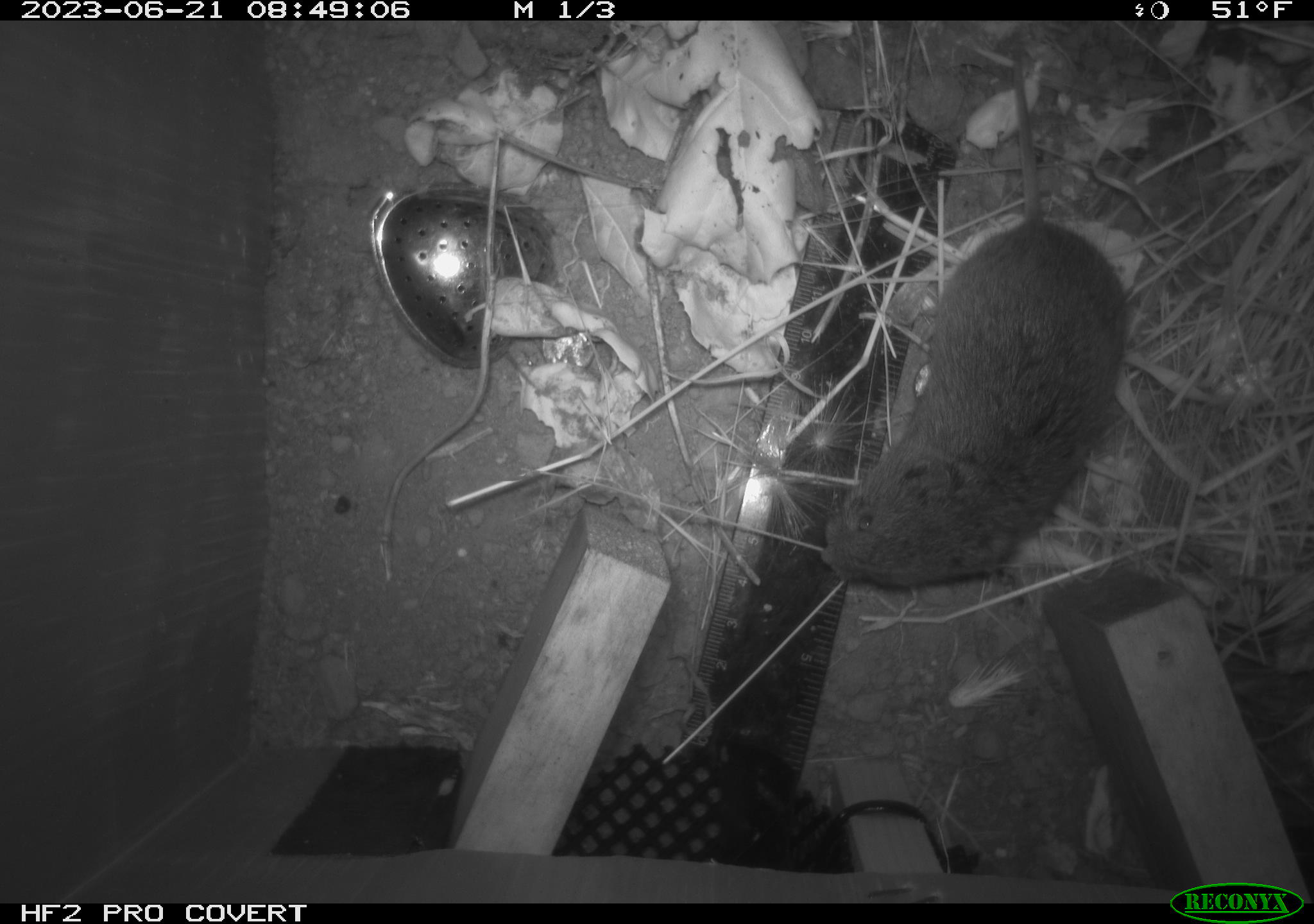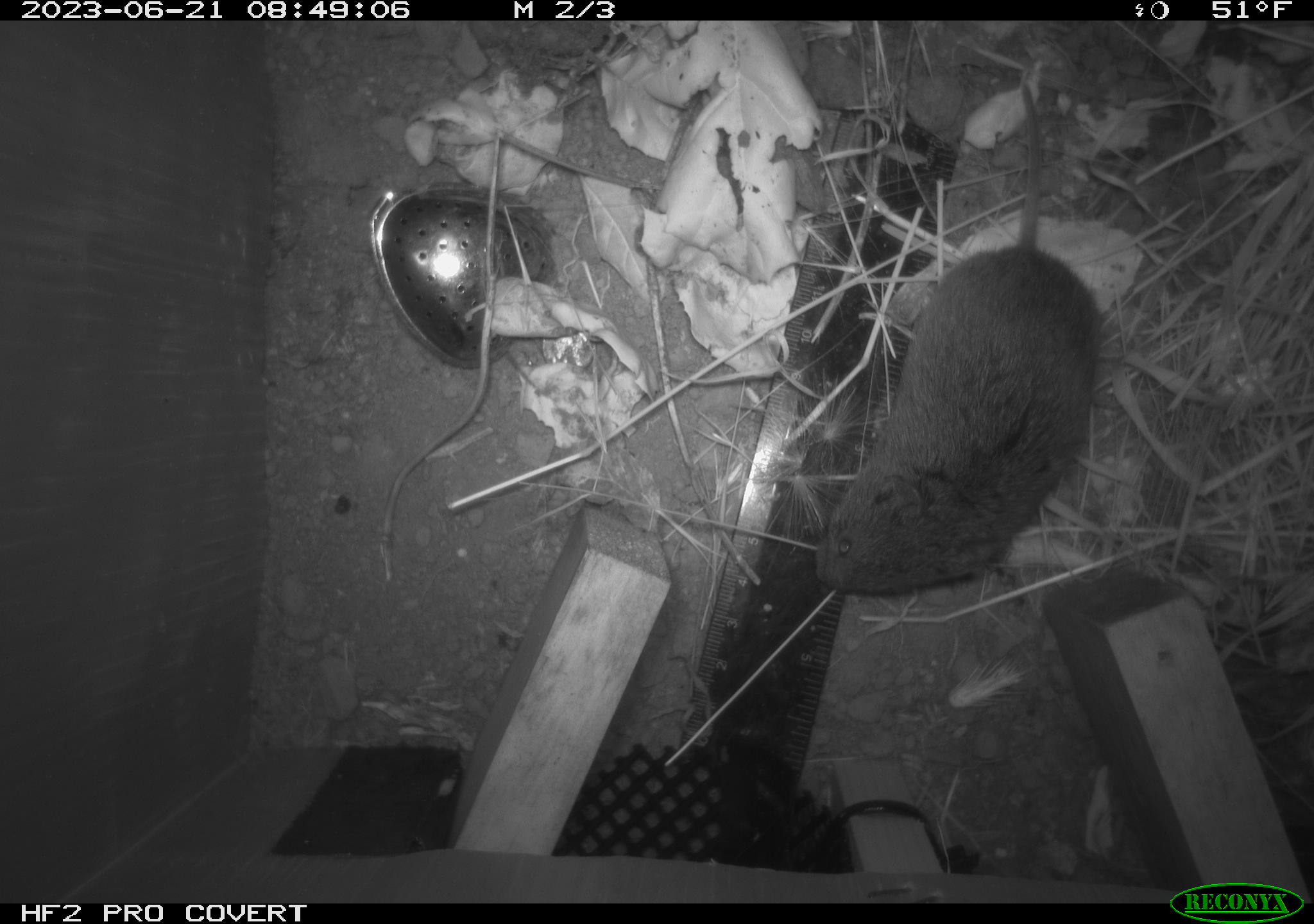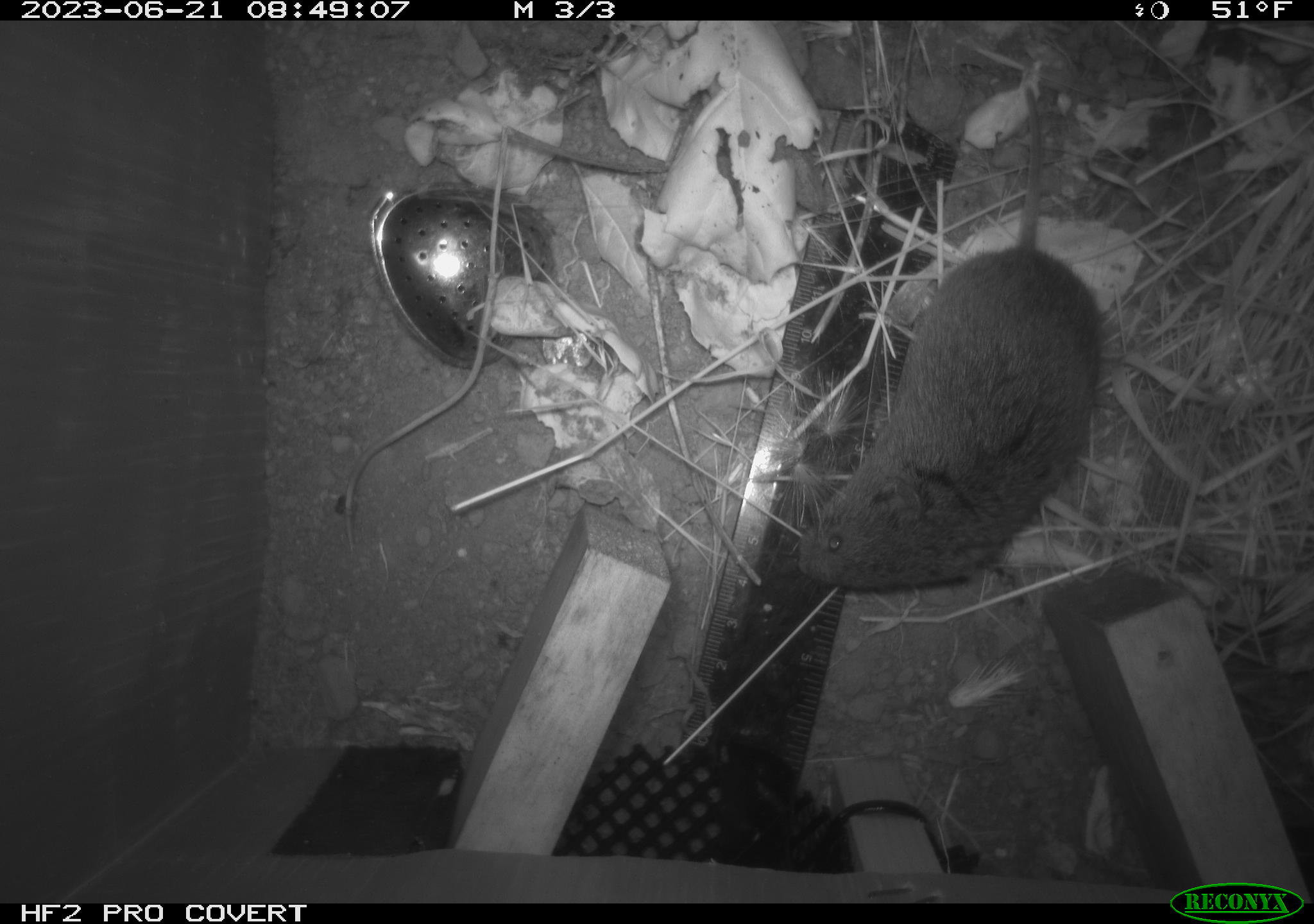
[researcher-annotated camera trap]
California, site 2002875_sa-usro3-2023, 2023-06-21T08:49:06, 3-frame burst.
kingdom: Animalia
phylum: Chordata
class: Mammalia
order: Rodentia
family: Cricetidae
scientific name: Arvicolinae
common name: voles, lemmings, and muskrats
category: arvicolinae subfamily